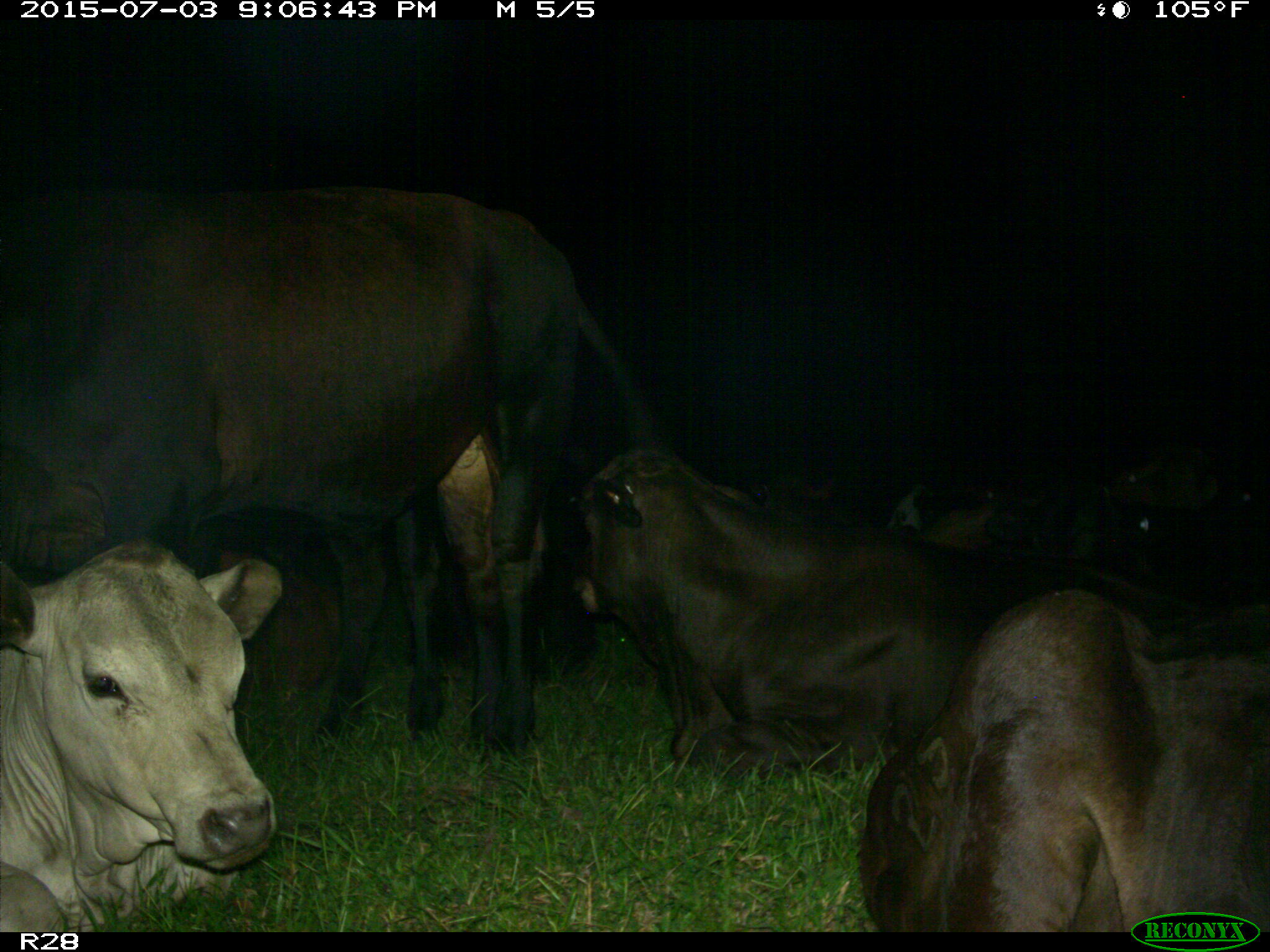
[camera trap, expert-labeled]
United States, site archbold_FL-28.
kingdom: Animalia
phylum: Chordata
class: Mammalia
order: Artiodactyla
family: Bovidae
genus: Bos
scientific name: Bos taurus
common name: domestic cow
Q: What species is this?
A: Bos taurus (domestic cow).